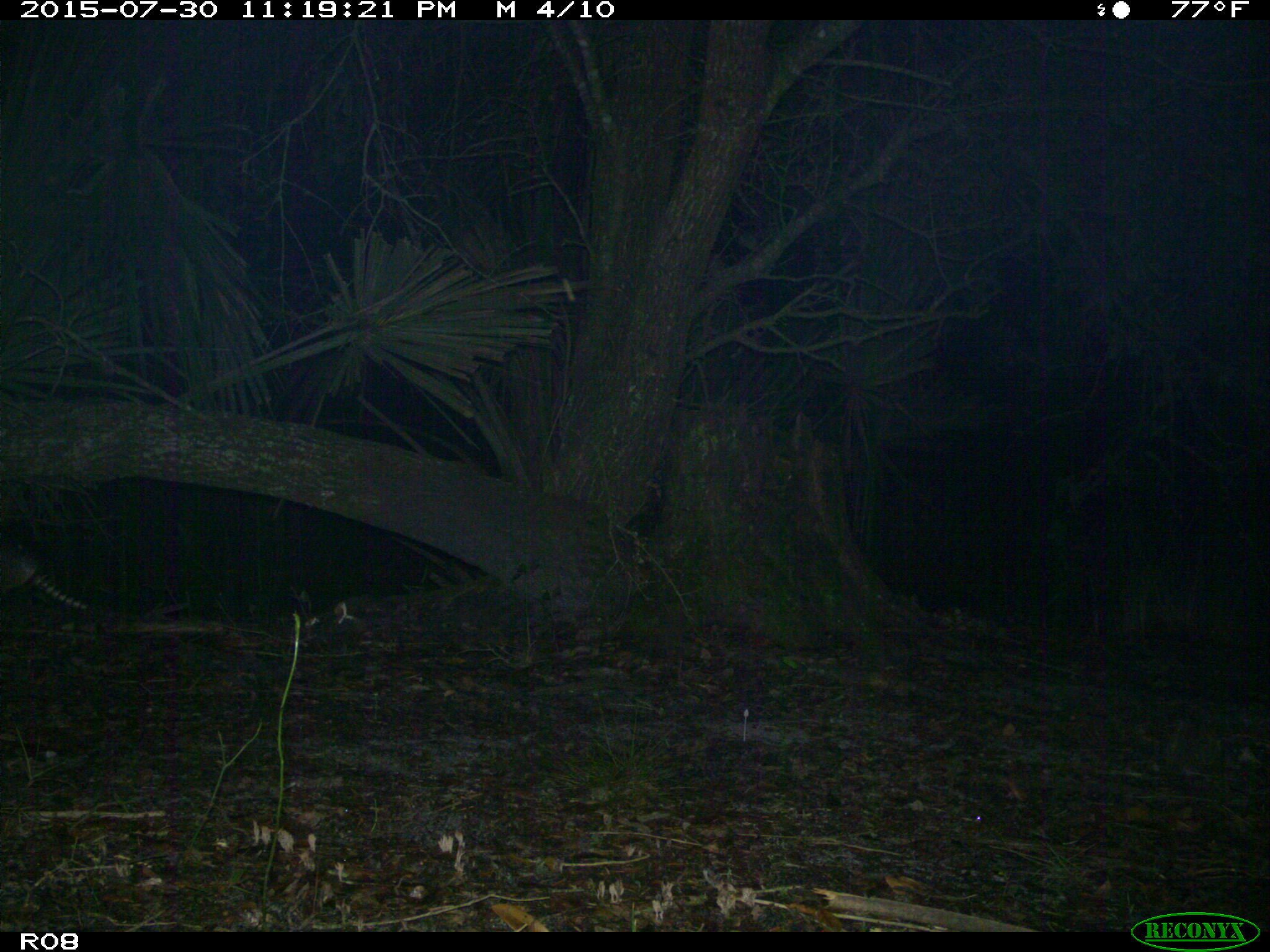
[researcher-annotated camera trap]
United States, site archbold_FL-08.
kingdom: Animalia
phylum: Chordata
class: Mammalia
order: Cingulata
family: Dasypodidae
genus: Dasypus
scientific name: Dasypus novemcinctus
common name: nine-banded armadillo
Dasypus novemcinctus (nine-banded armadillo).